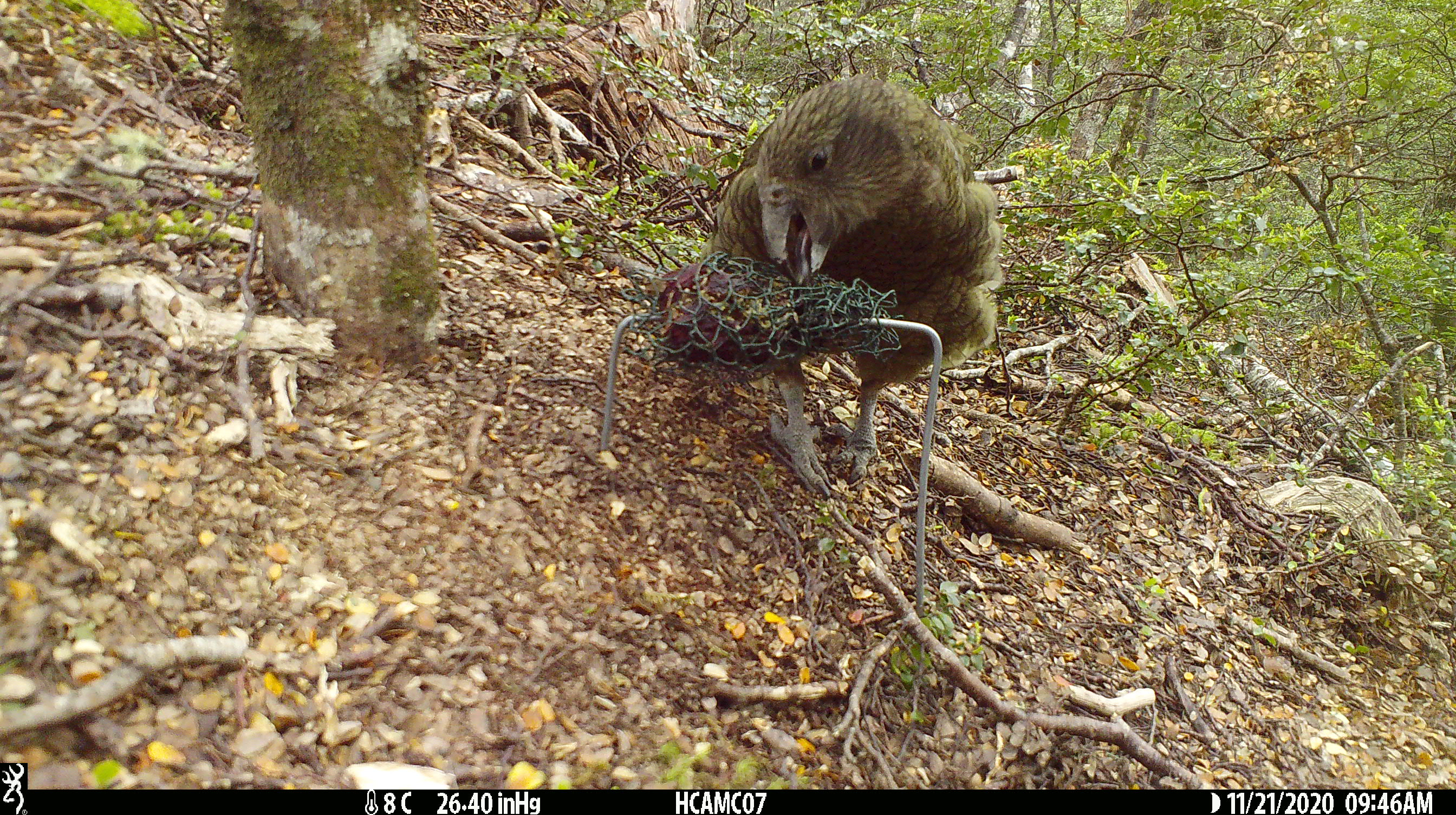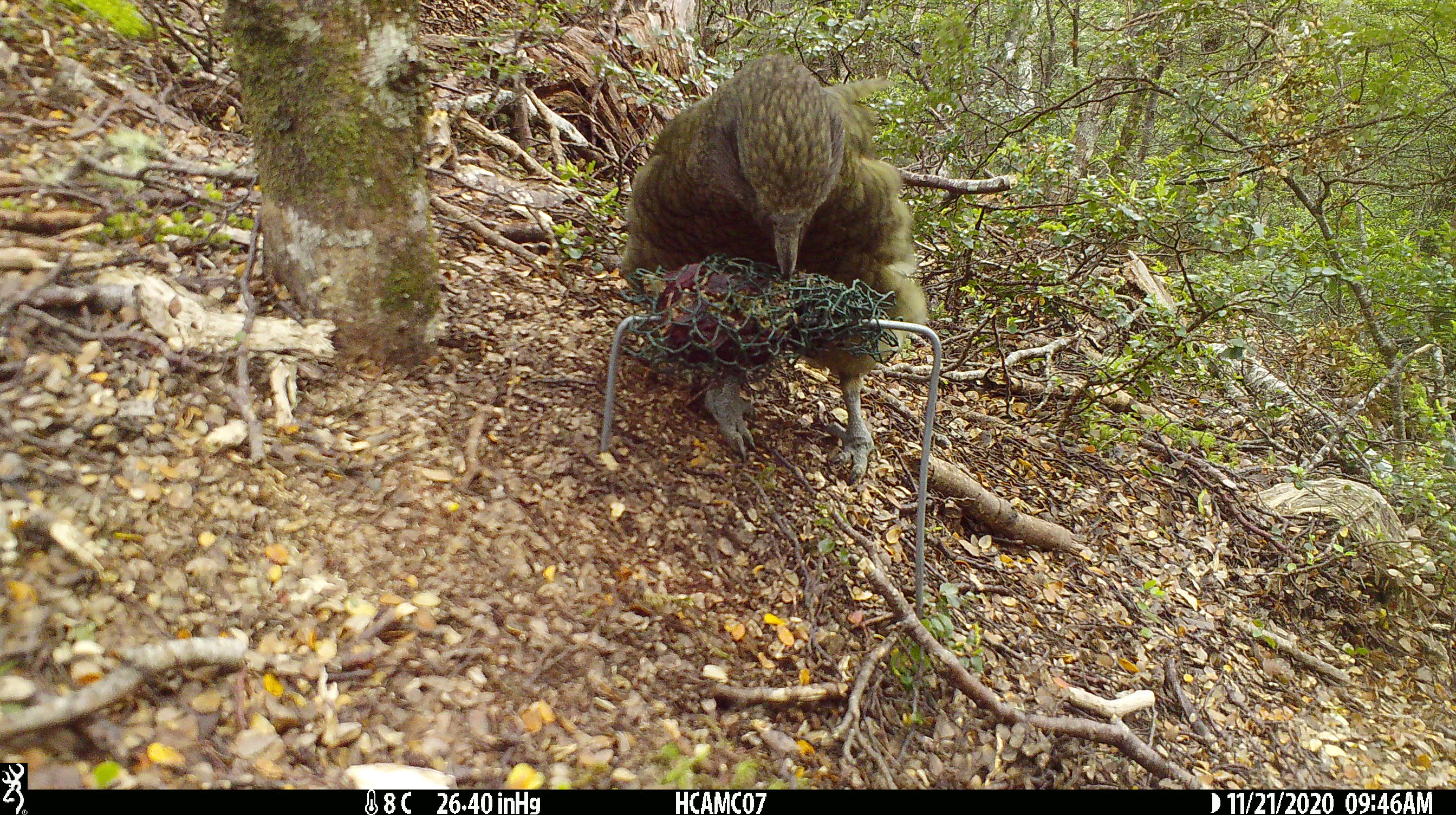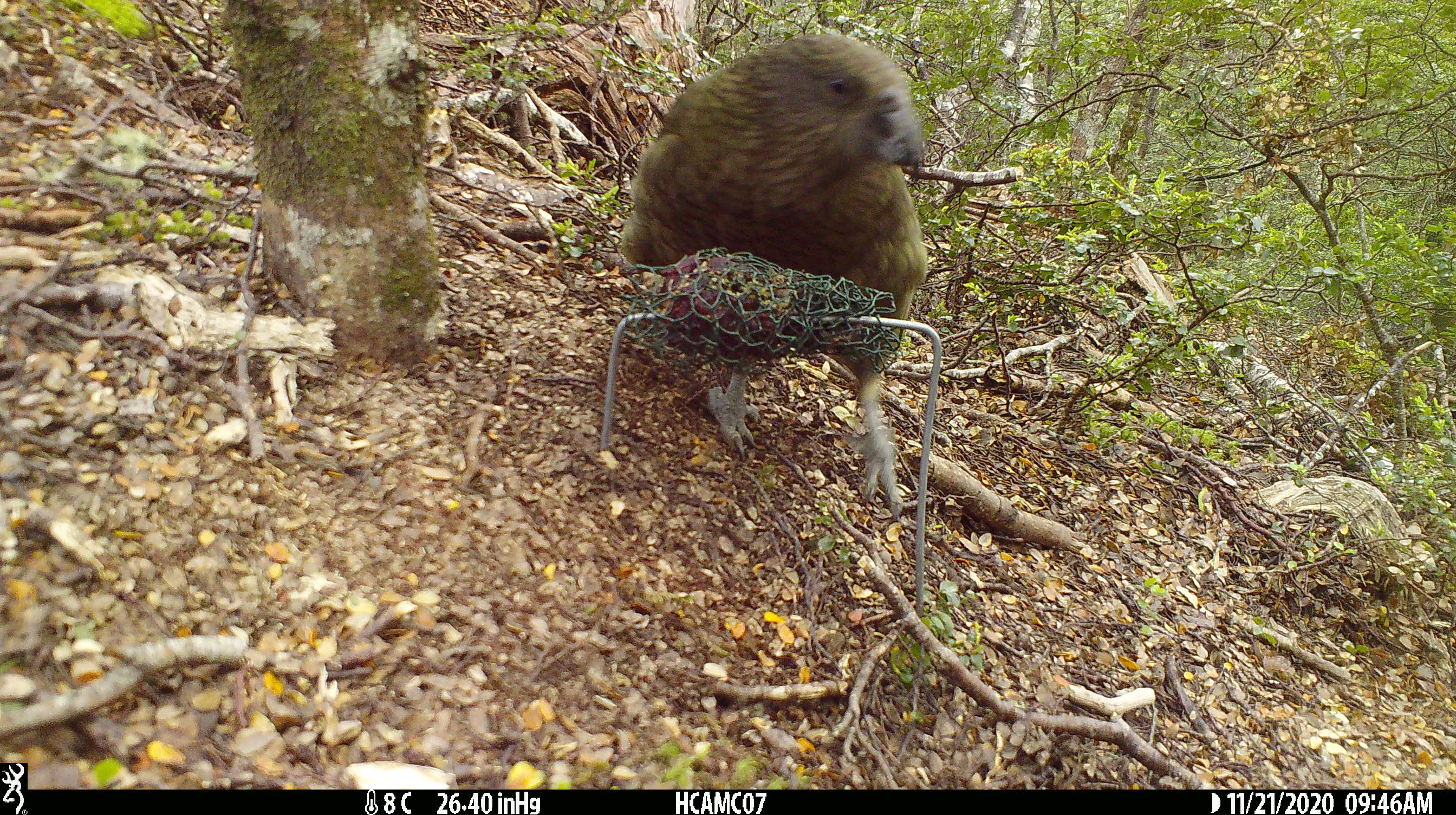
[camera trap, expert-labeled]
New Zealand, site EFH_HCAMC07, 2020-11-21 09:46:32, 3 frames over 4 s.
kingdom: Animalia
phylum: Chordata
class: Aves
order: Psittaciformes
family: Strigopidae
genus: Nestor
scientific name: Nestor notabilis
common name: kea